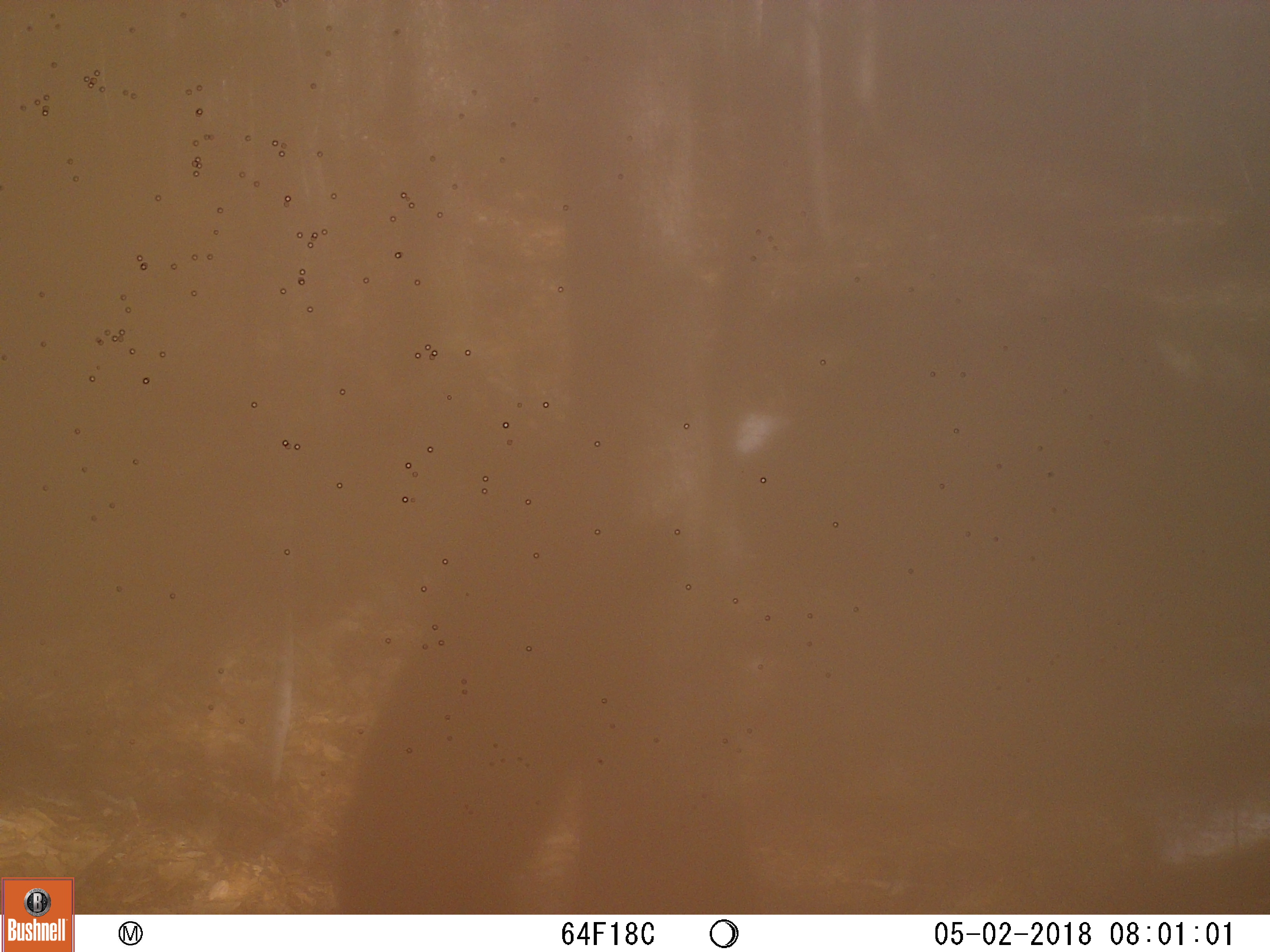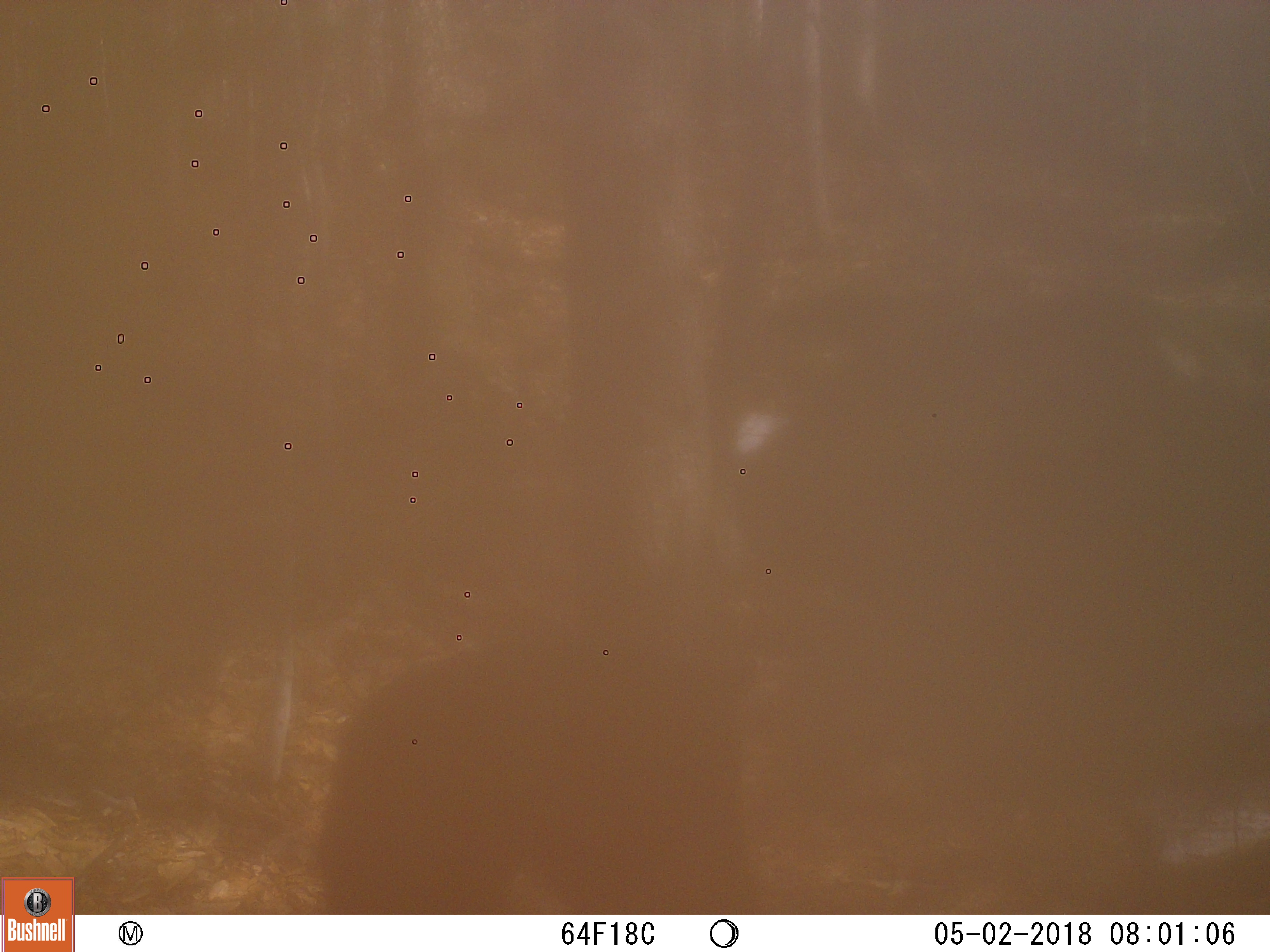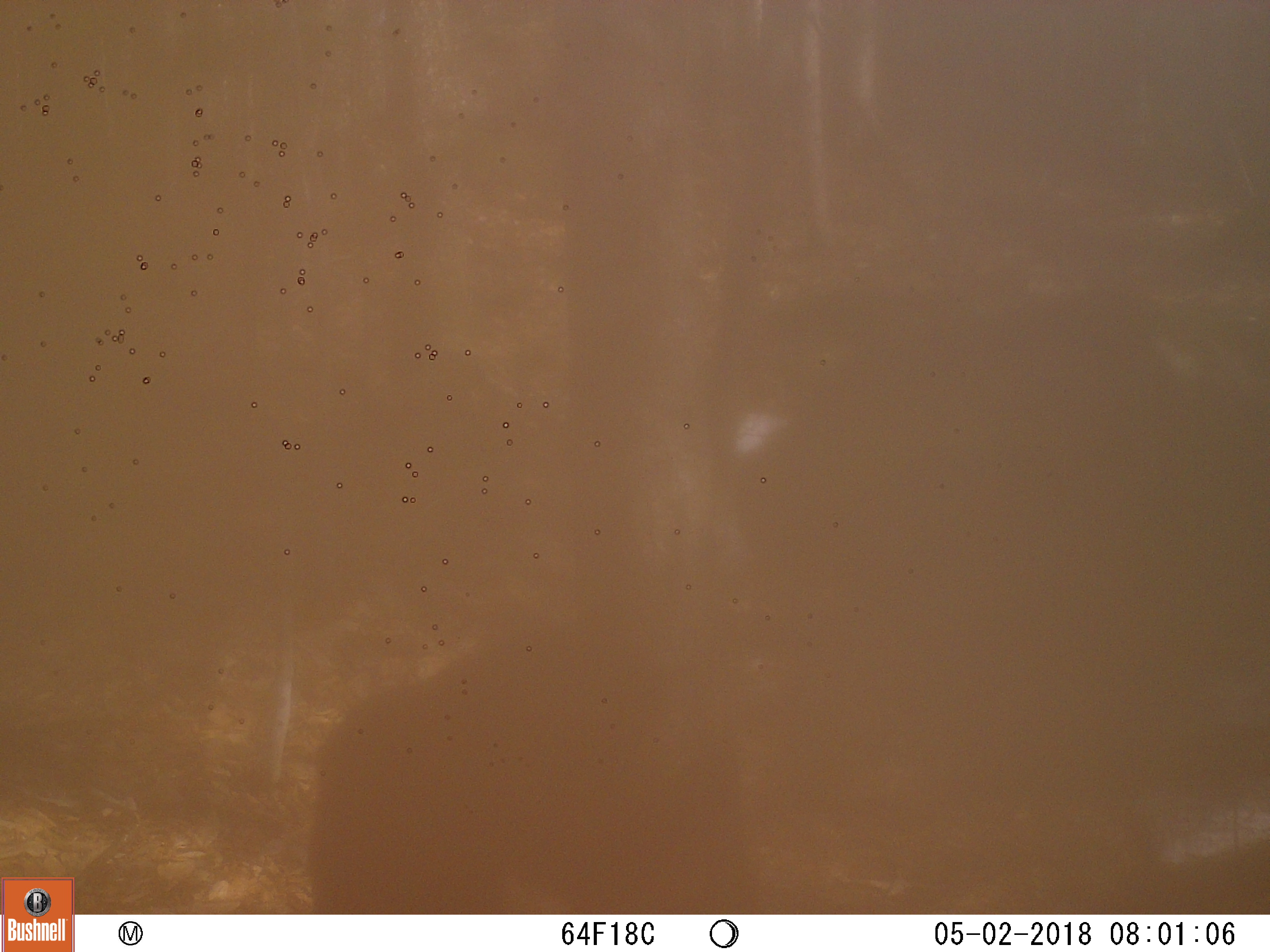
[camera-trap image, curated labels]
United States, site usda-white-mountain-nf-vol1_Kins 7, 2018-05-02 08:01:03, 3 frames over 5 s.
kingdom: Animalia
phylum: Chordata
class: Mammalia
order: Carnivora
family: Ursidae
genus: Ursus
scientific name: Ursus americanus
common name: black bear